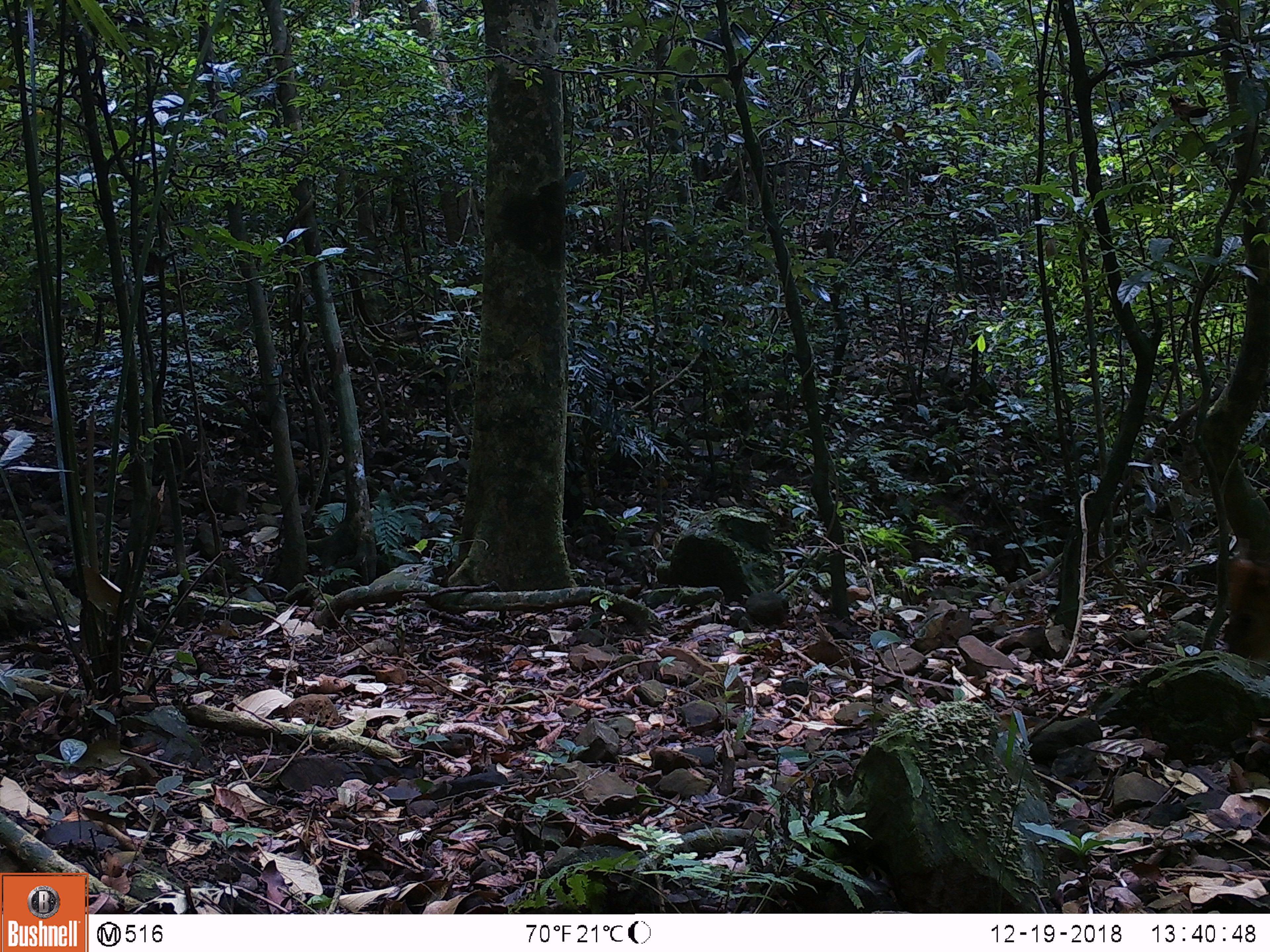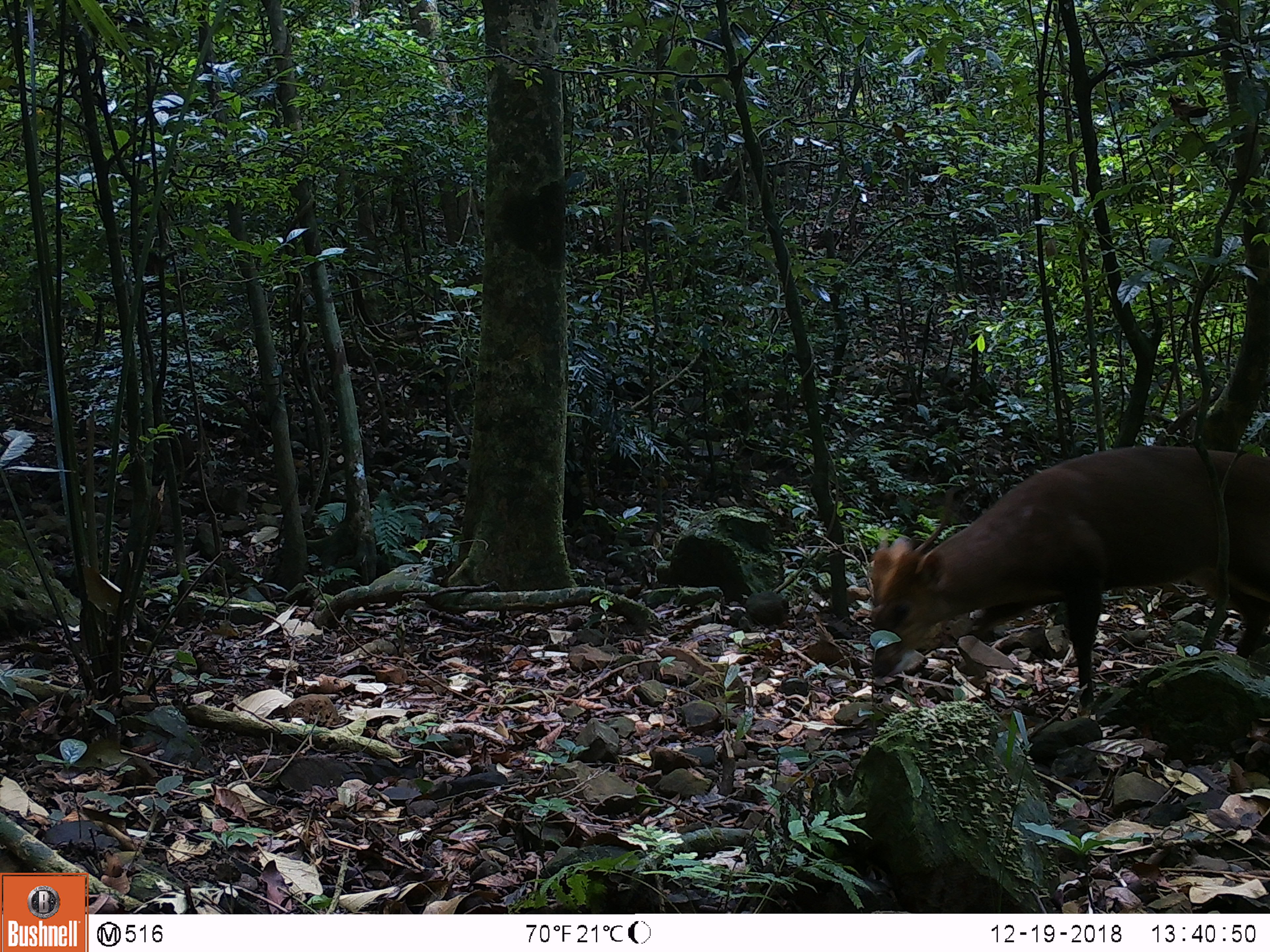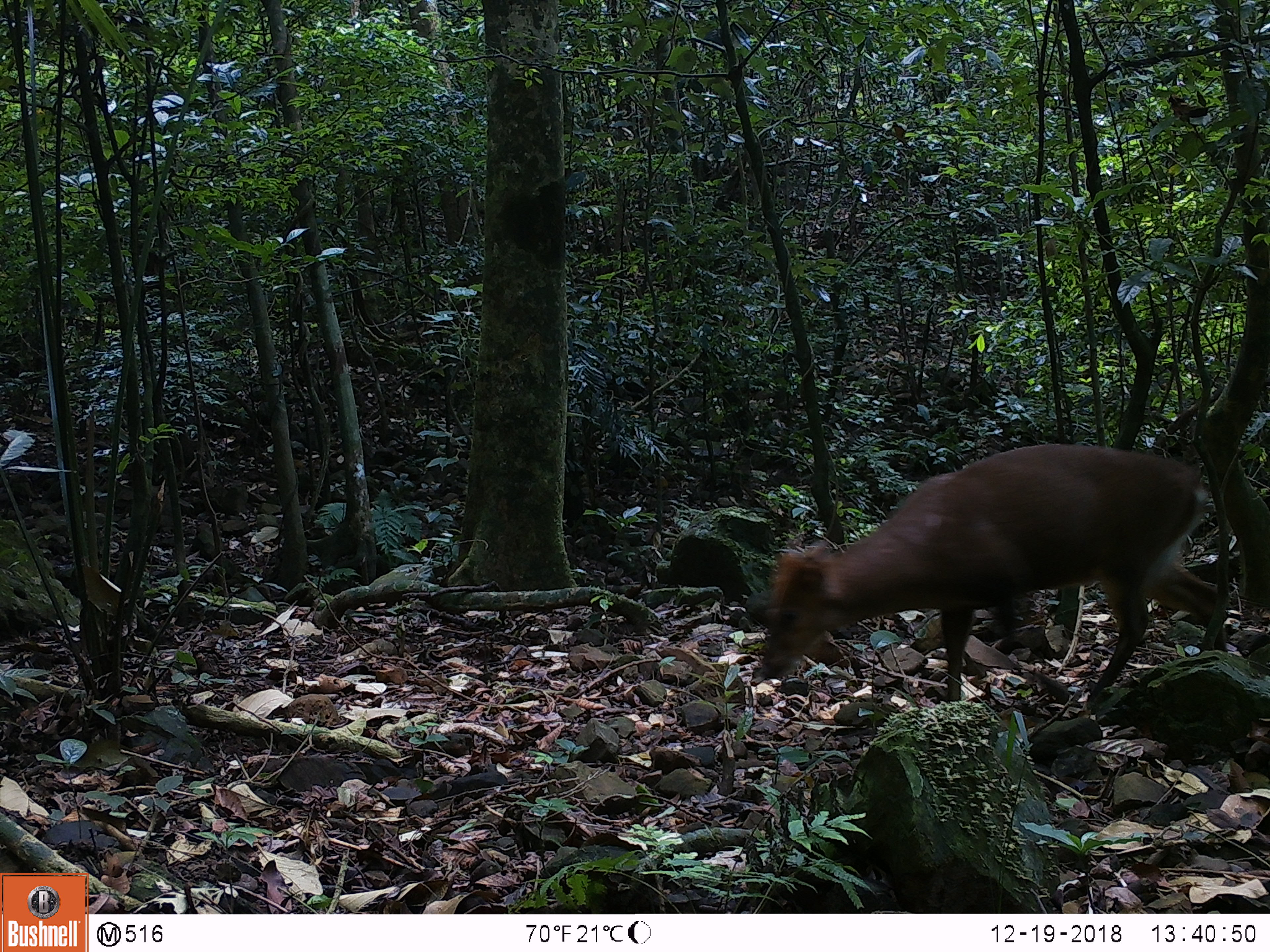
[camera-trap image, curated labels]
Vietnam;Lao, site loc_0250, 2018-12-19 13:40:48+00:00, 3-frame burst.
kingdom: Animalia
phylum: Chordata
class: Mammalia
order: Artiodactyla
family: Cervidae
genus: Muntiacus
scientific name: Muntiacus vuquangensis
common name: large-antlered muntjac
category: large antlered muntjac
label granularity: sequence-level